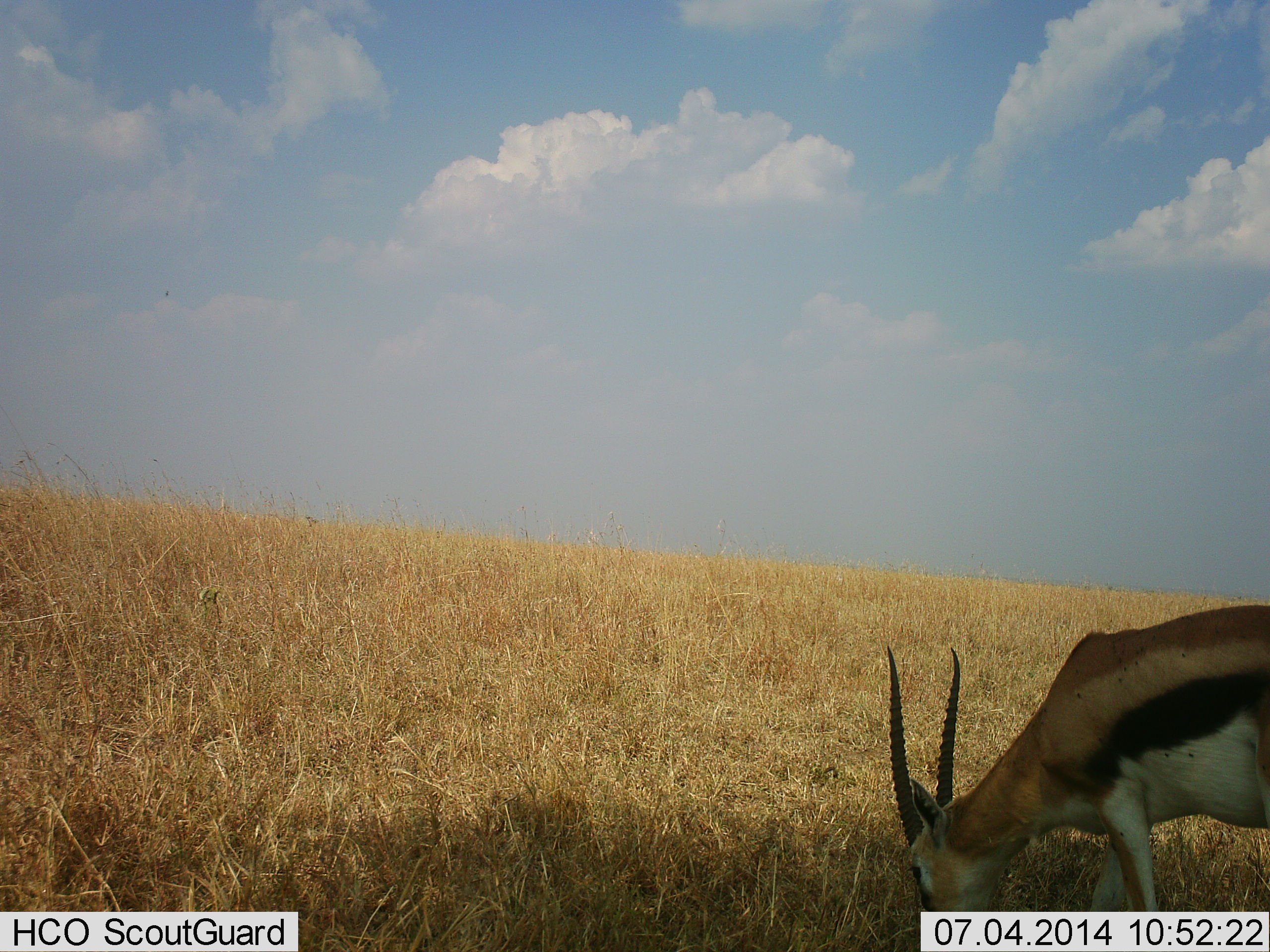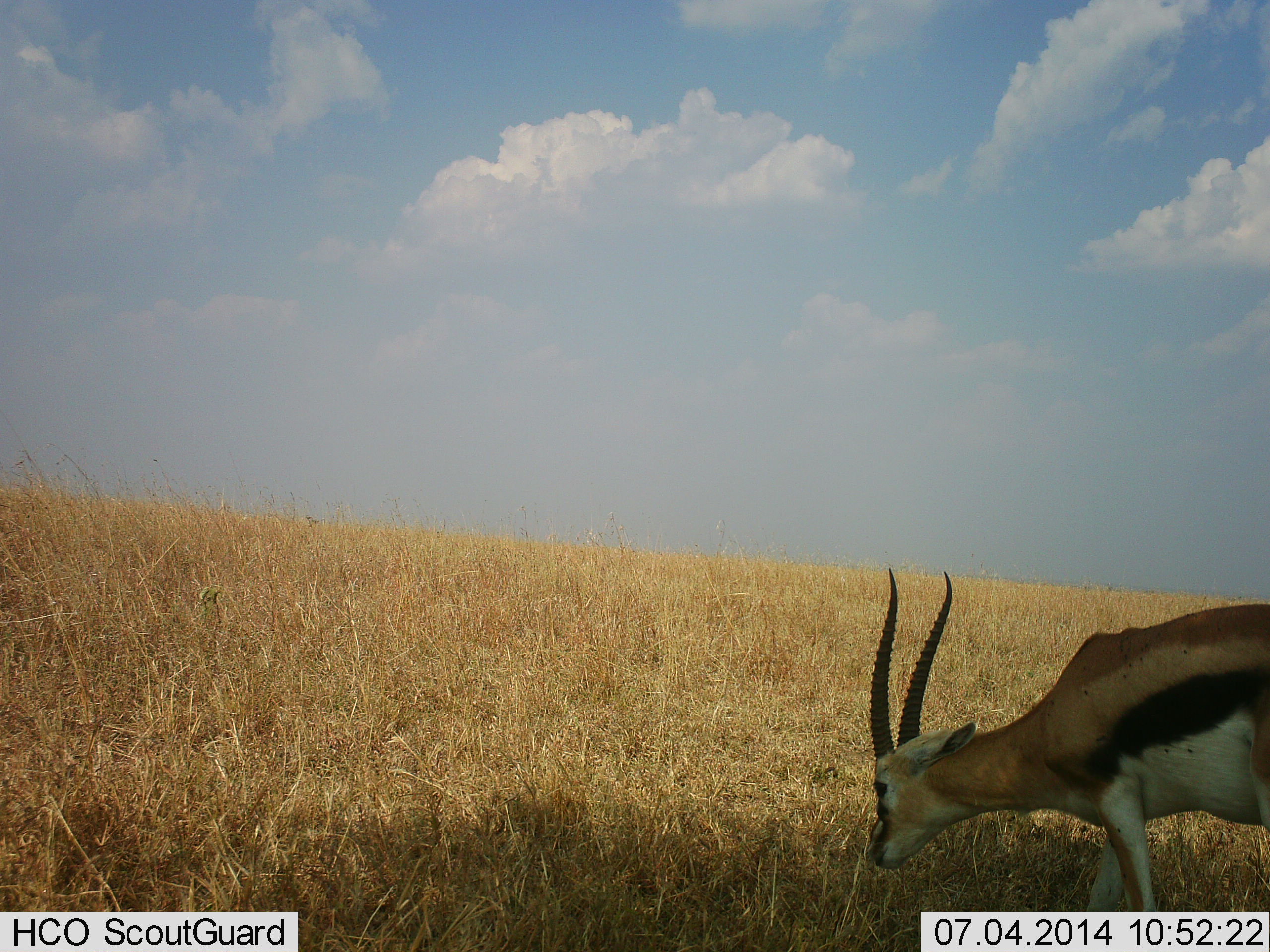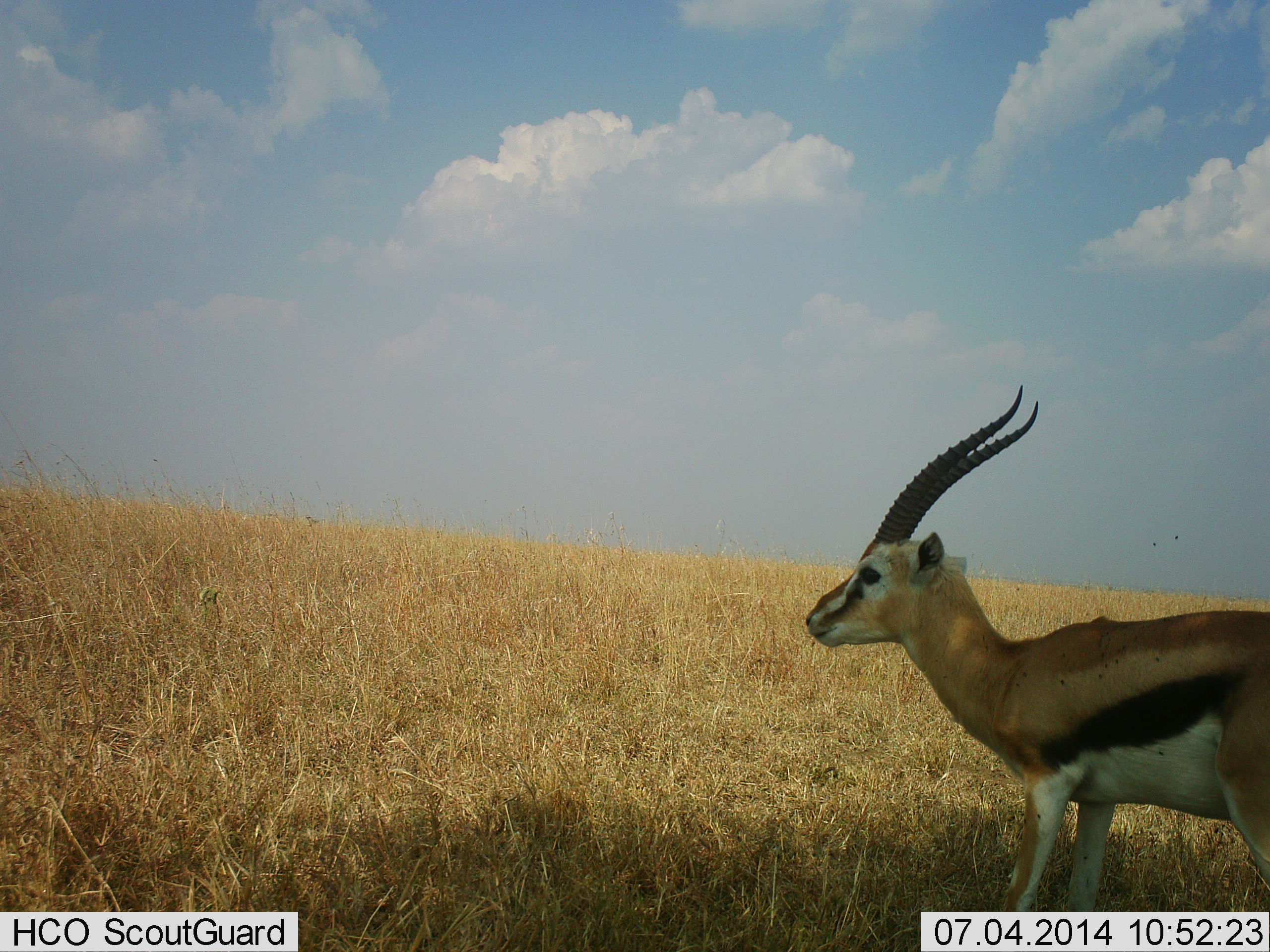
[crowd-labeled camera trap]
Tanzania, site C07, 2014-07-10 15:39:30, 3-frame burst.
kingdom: Animalia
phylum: Chordata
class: Mammalia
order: Artiodactyla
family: Bovidae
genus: Eudorcas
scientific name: Eudorcas thomsonii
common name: thomson's gazelle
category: gazellethomsons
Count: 1.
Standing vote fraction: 45%.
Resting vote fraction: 0%.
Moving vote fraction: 0%.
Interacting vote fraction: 0%.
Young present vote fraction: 0%.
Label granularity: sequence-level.